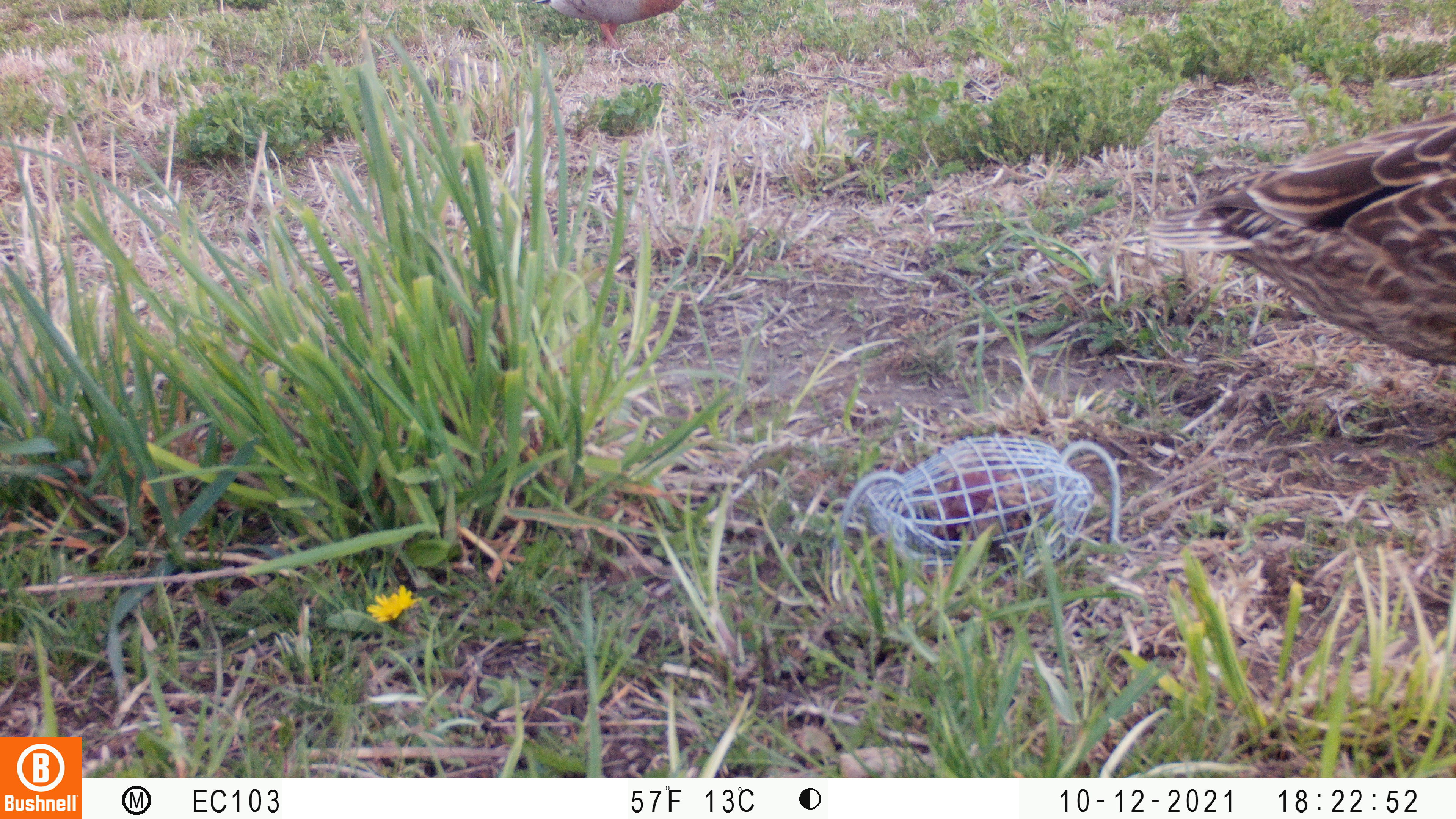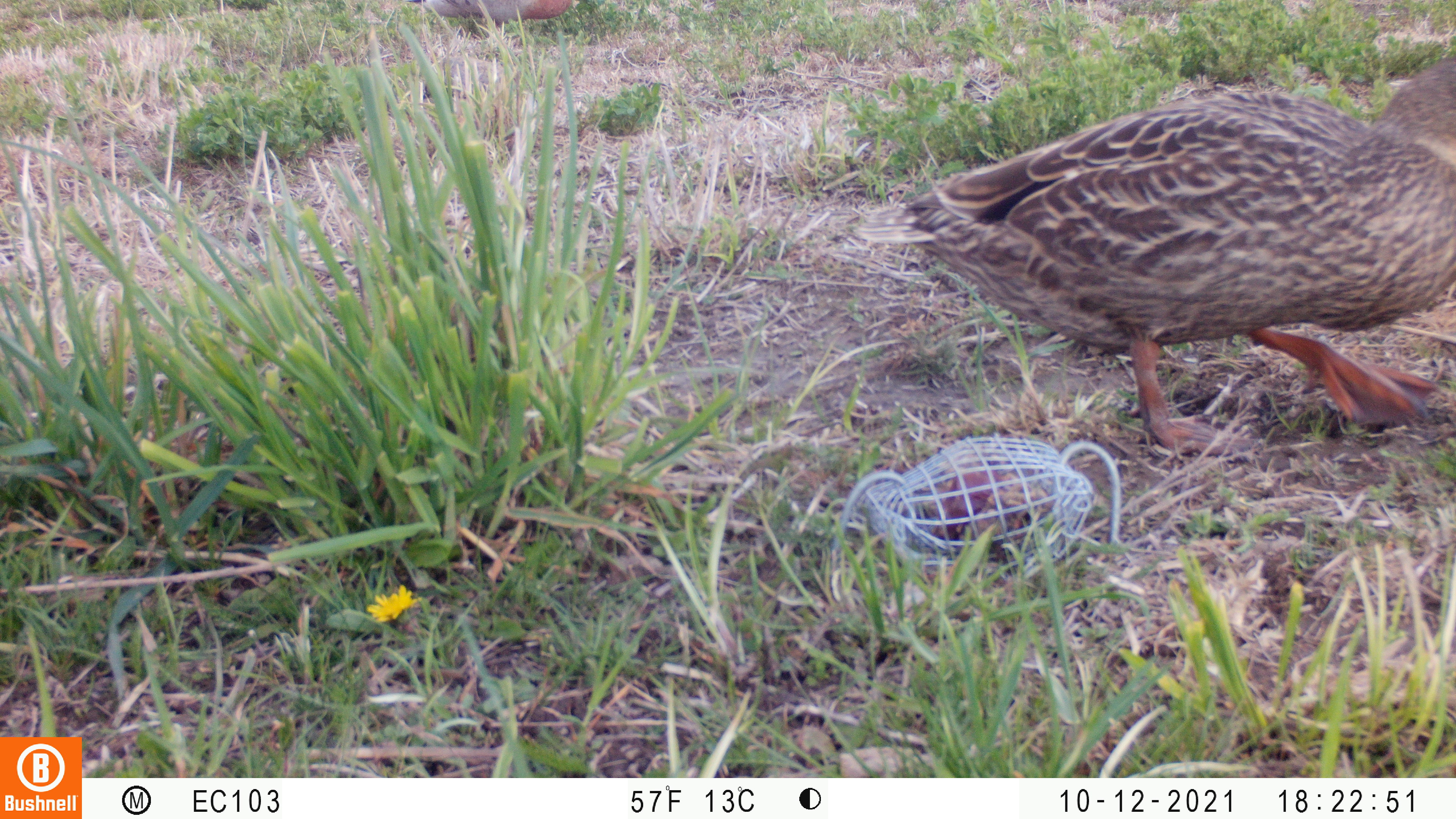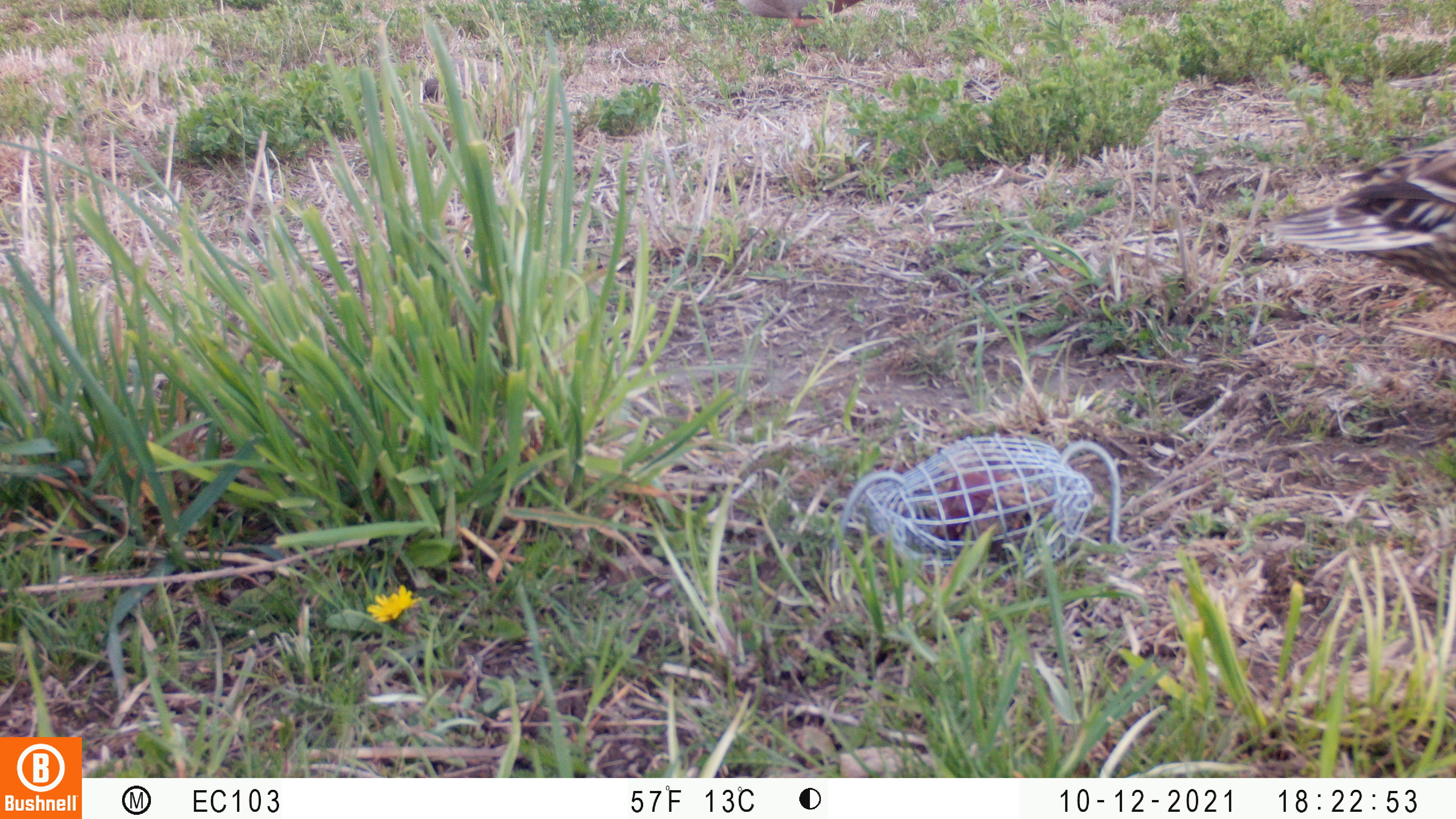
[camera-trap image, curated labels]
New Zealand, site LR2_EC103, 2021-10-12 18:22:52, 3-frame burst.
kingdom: Animalia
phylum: Chordata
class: Aves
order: Anseriformes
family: Anatidae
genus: Anas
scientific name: Anas platyrhynchos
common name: mallard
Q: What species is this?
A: Mallard (Anas platyrhynchos).